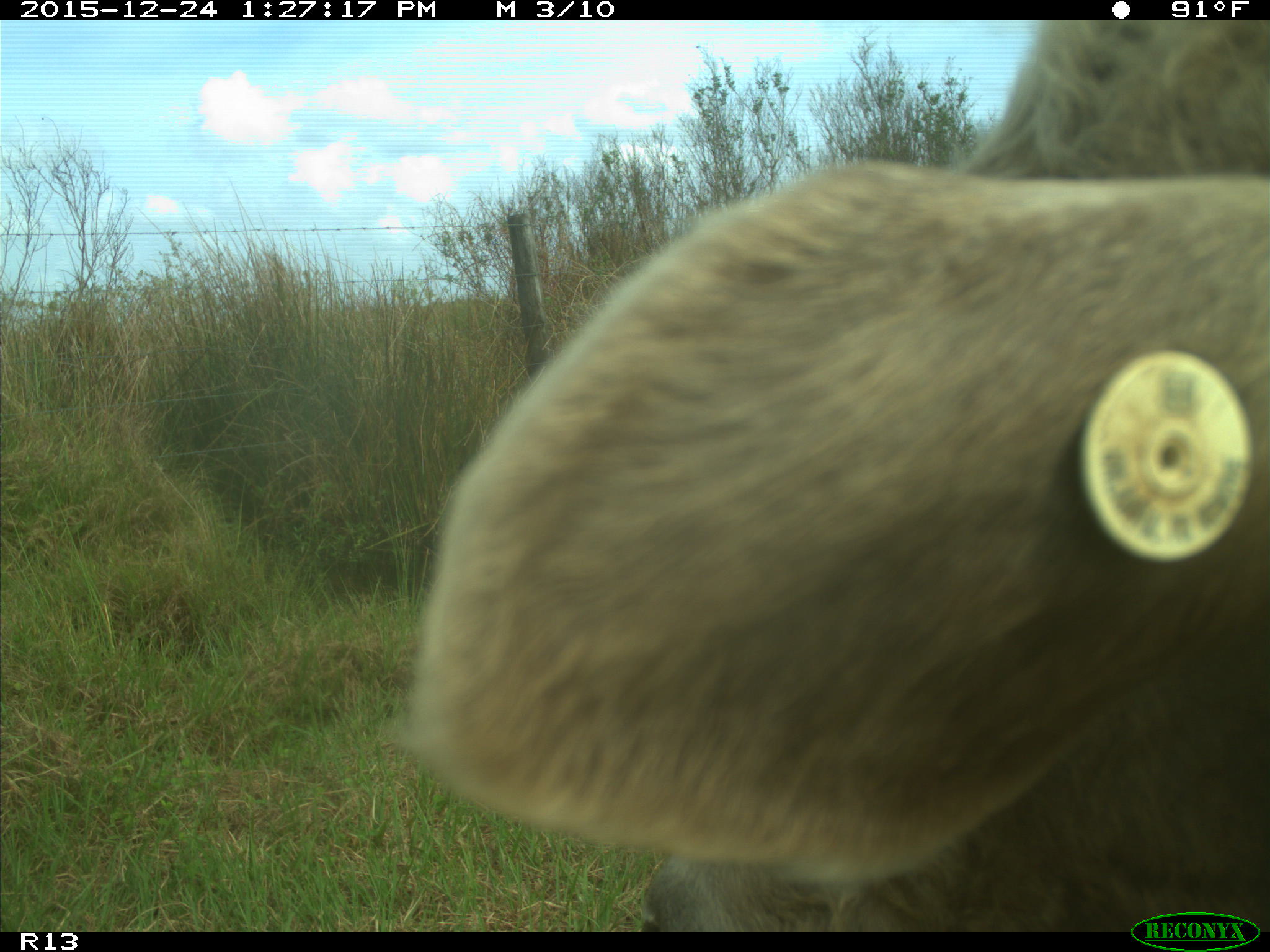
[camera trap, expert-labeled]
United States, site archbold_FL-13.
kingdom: Animalia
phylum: Chordata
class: Mammalia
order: Artiodactyla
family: Bovidae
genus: Bos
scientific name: Bos taurus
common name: domestic cow